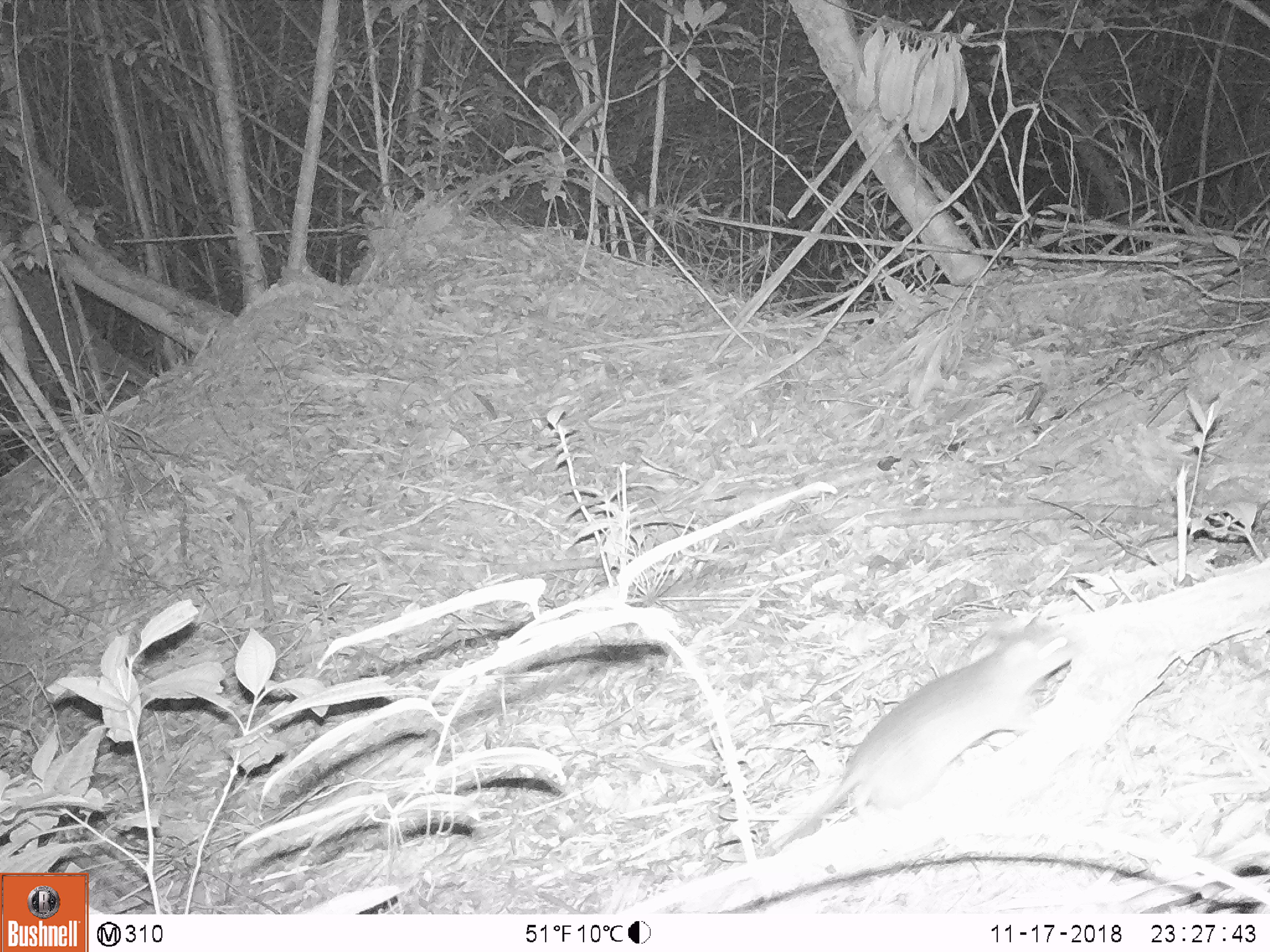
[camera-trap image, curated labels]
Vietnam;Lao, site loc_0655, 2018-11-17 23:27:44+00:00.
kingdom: Animalia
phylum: Chordata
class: Mammalia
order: Rodentia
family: Muridae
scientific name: Muridae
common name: old-world mice and rats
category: unidentified murid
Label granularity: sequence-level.